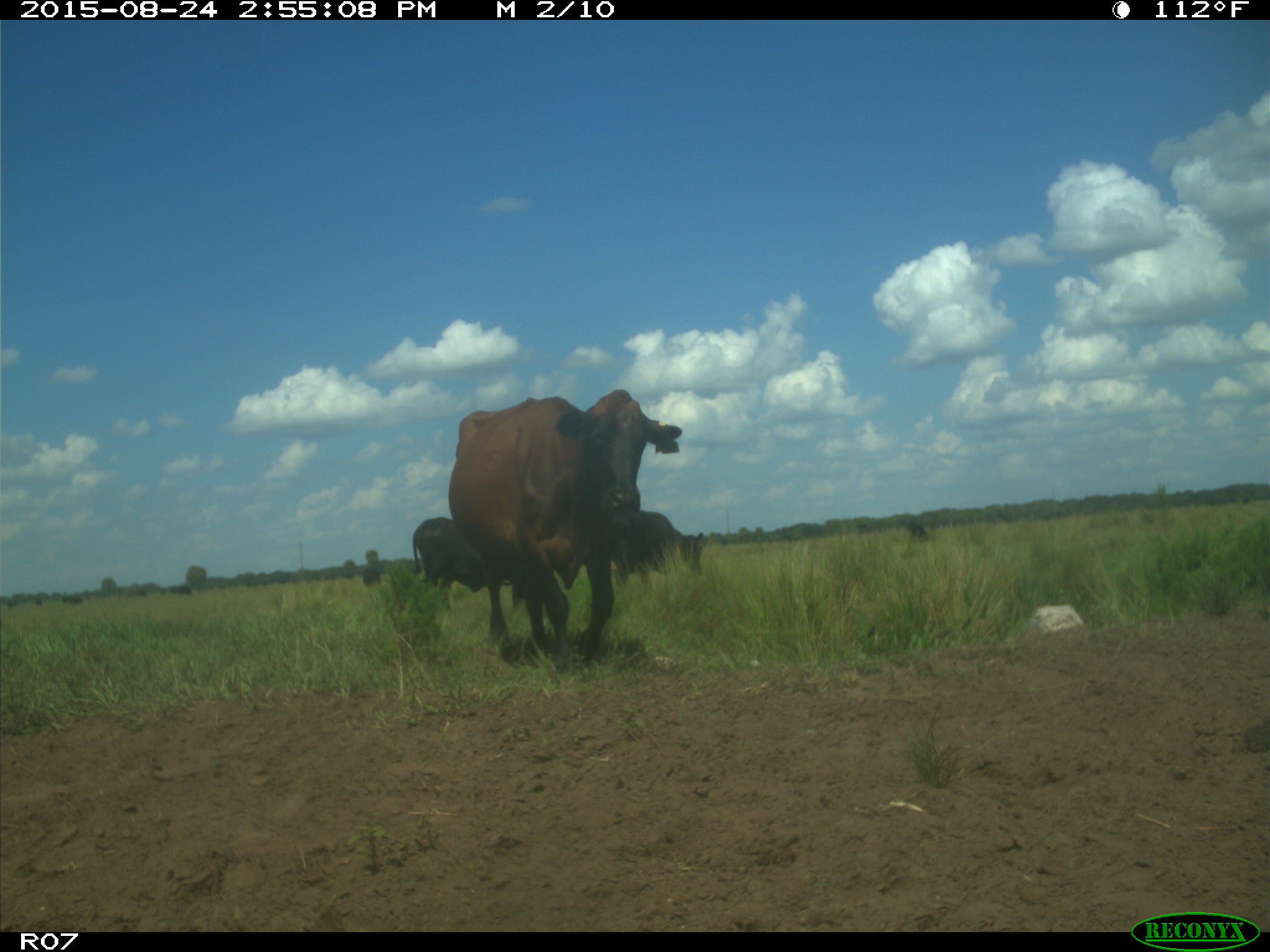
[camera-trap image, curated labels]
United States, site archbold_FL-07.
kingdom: Animalia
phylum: Chordata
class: Mammalia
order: Artiodactyla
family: Bovidae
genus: Bos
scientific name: Bos taurus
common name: domestic cow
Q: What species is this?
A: Bos taurus (domestic cow).